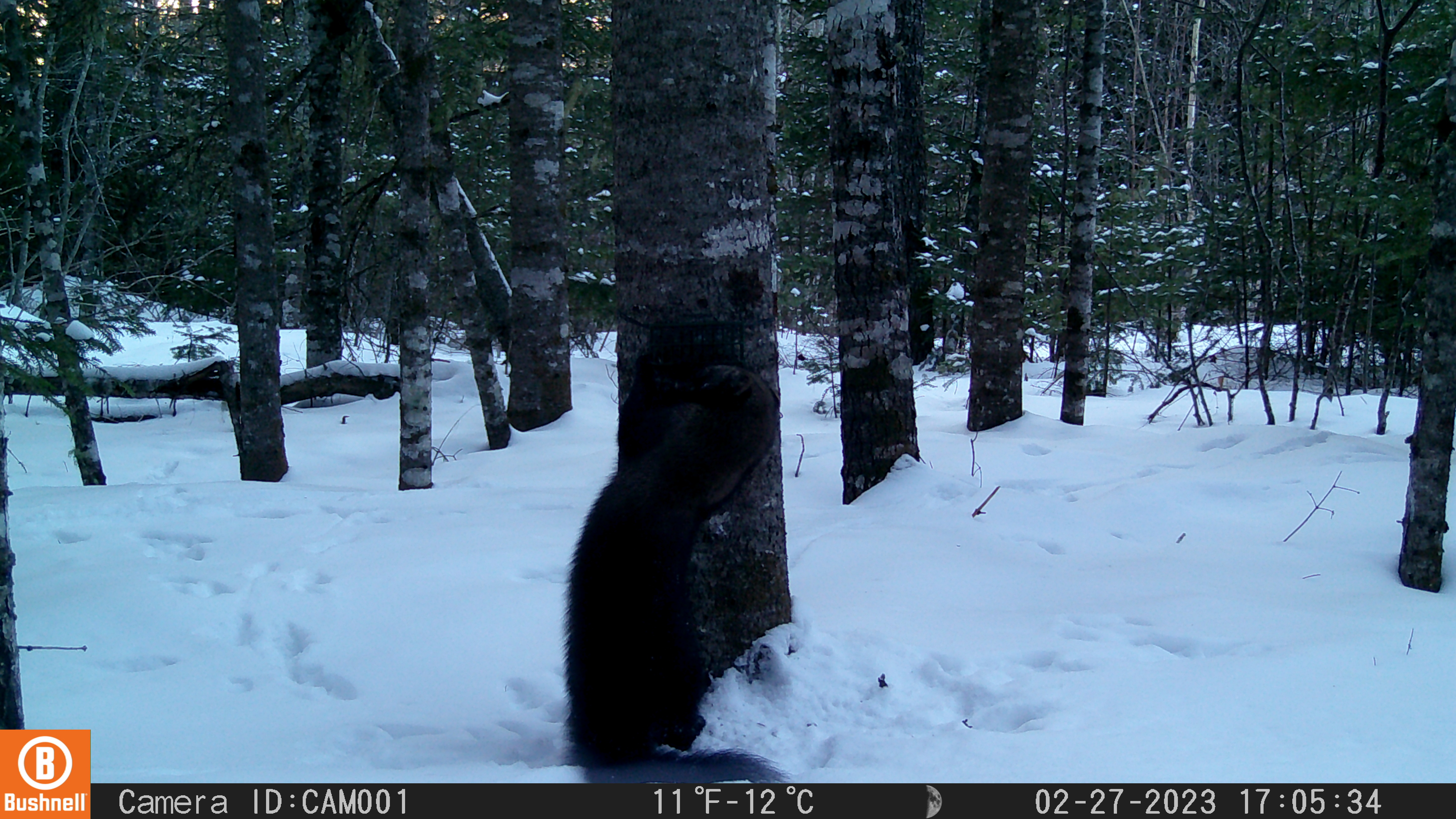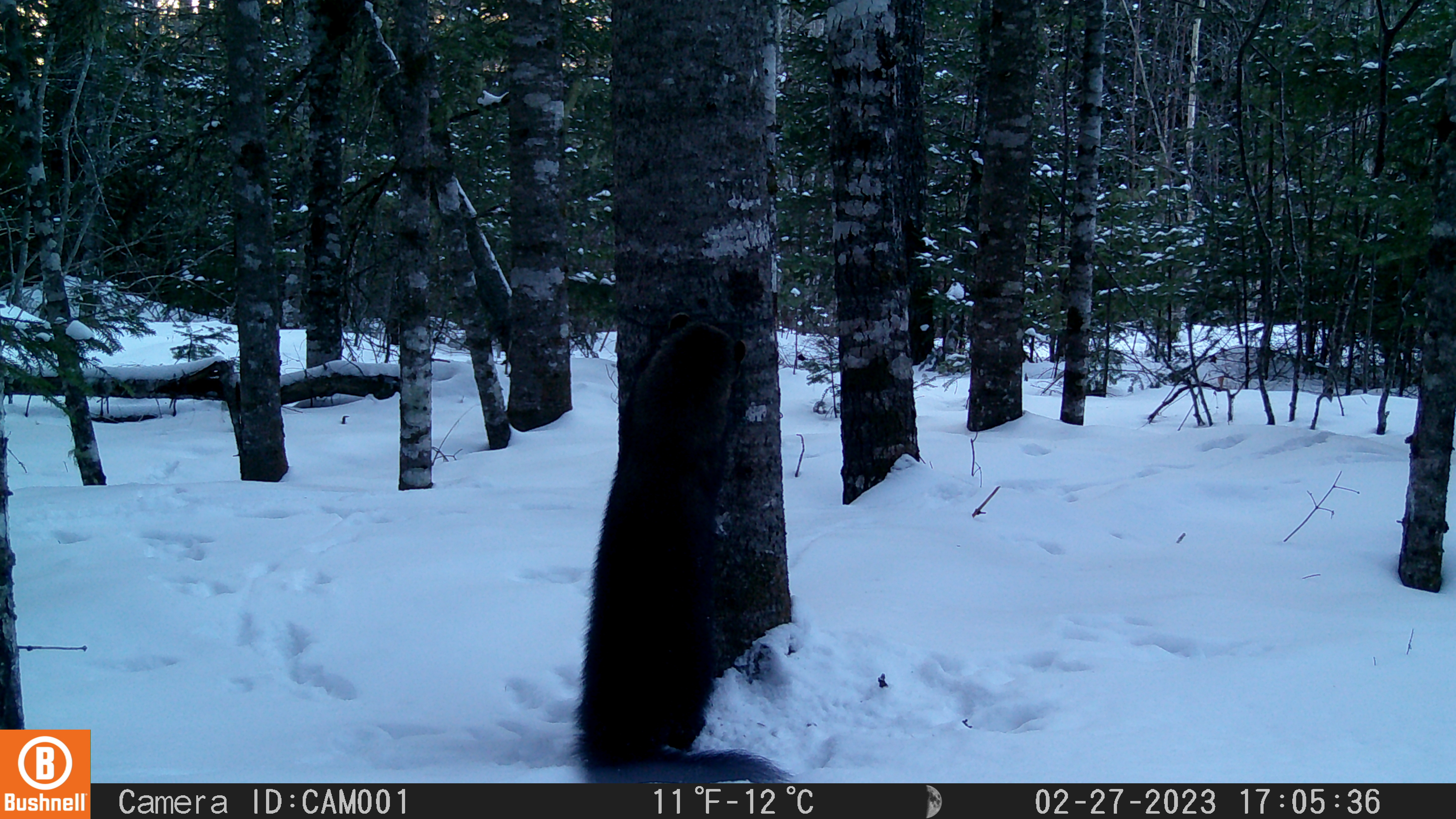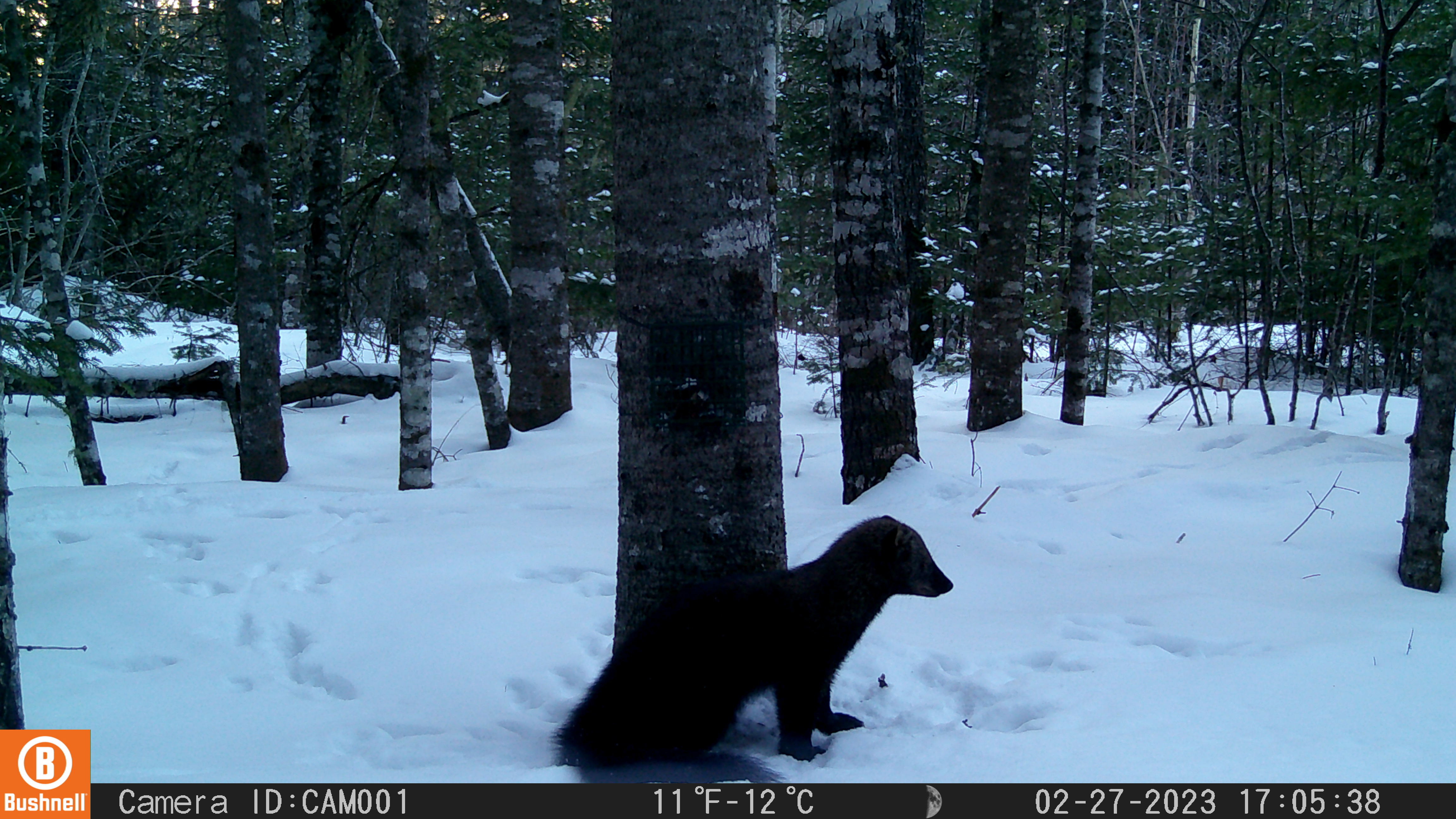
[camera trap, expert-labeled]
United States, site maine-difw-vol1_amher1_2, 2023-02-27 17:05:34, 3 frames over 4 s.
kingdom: Animalia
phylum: Chordata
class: Mammalia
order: Carnivora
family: Mustelidae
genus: Pekania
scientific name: Pekania pennanti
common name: fisher